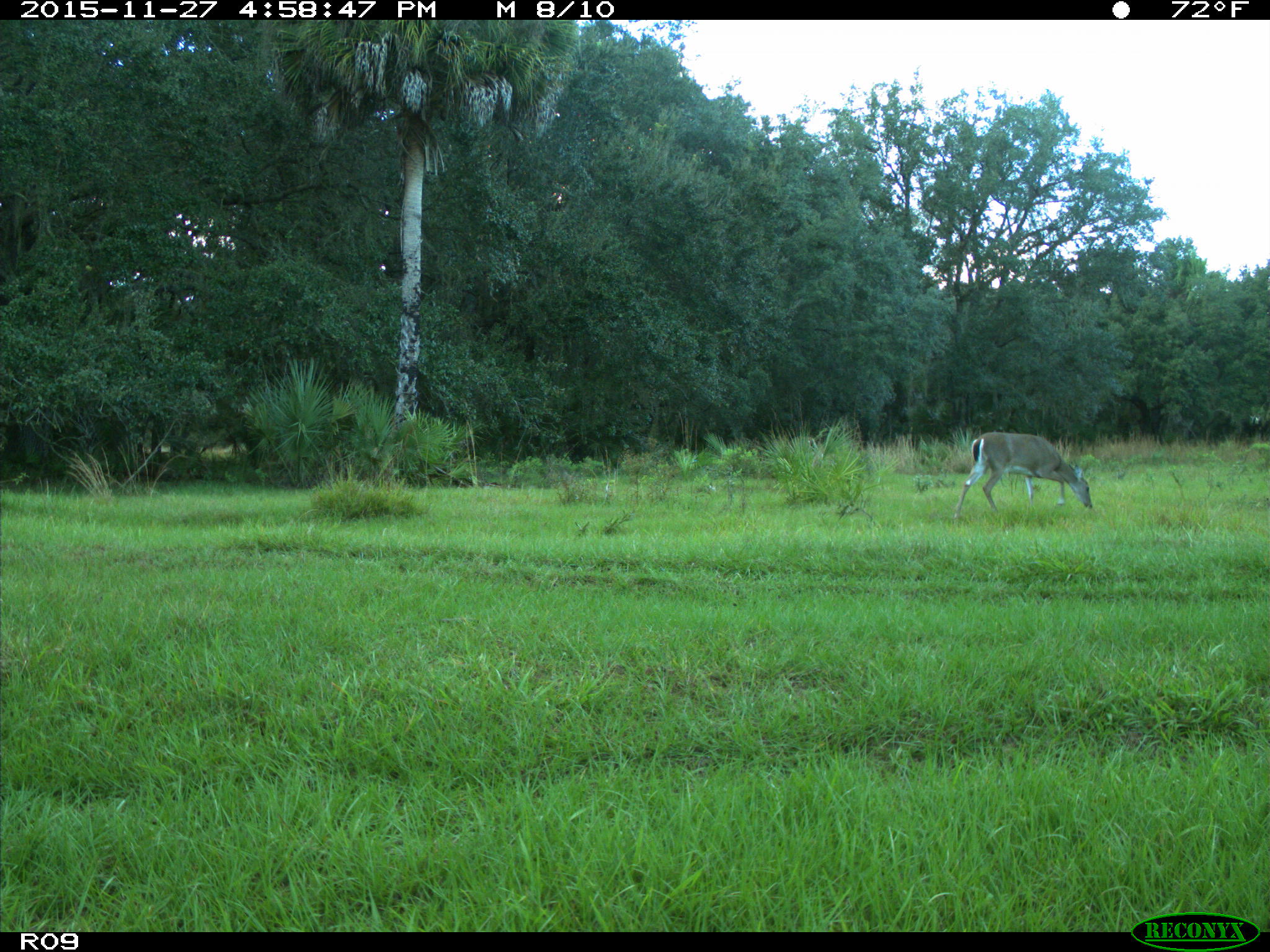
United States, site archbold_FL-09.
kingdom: Animalia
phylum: Chordata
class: Mammalia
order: Artiodactyla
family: Cervidae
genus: Odocoileus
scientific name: Odocoileus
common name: deer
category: unidentified deer